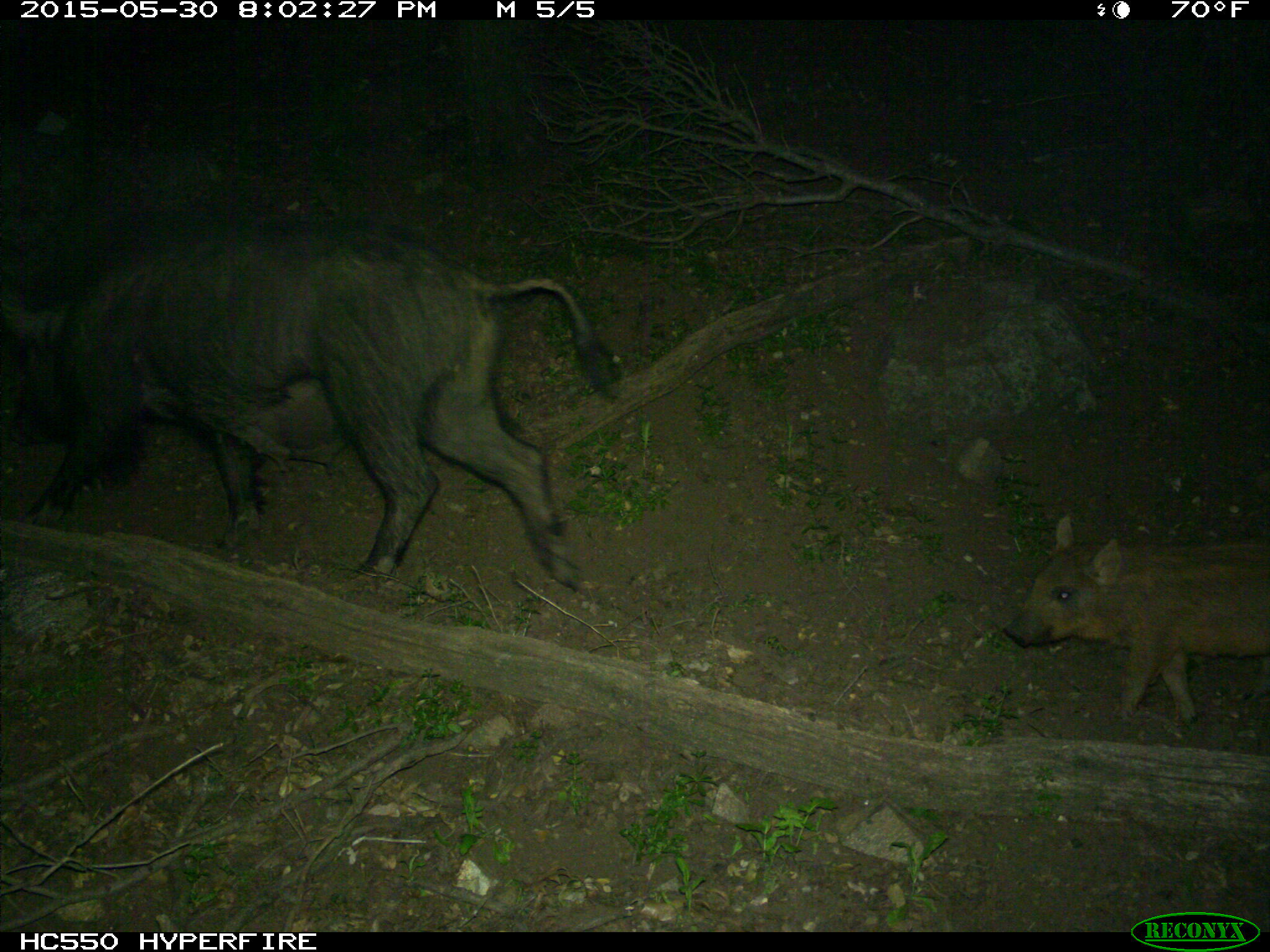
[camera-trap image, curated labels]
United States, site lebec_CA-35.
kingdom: Animalia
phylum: Chordata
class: Mammalia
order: Artiodactyla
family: Suidae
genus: Sus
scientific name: Sus scrofa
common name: wild boar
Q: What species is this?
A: Sus scrofa (wild boar).